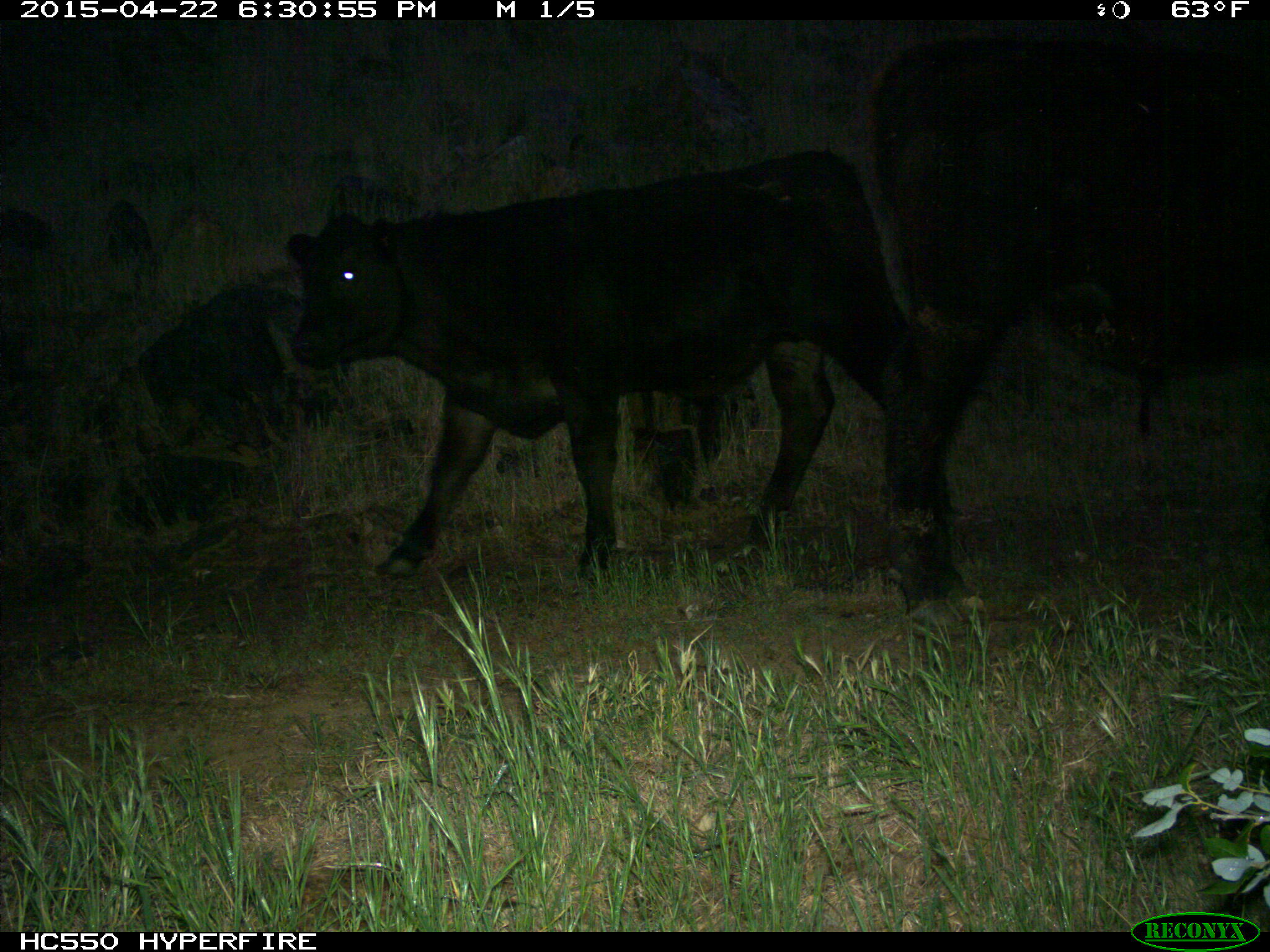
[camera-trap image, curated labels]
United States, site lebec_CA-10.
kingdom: Animalia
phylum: Chordata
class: Mammalia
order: Artiodactyla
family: Bovidae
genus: Bos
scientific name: Bos taurus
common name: domestic cow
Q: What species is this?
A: Bos taurus (domestic cow).